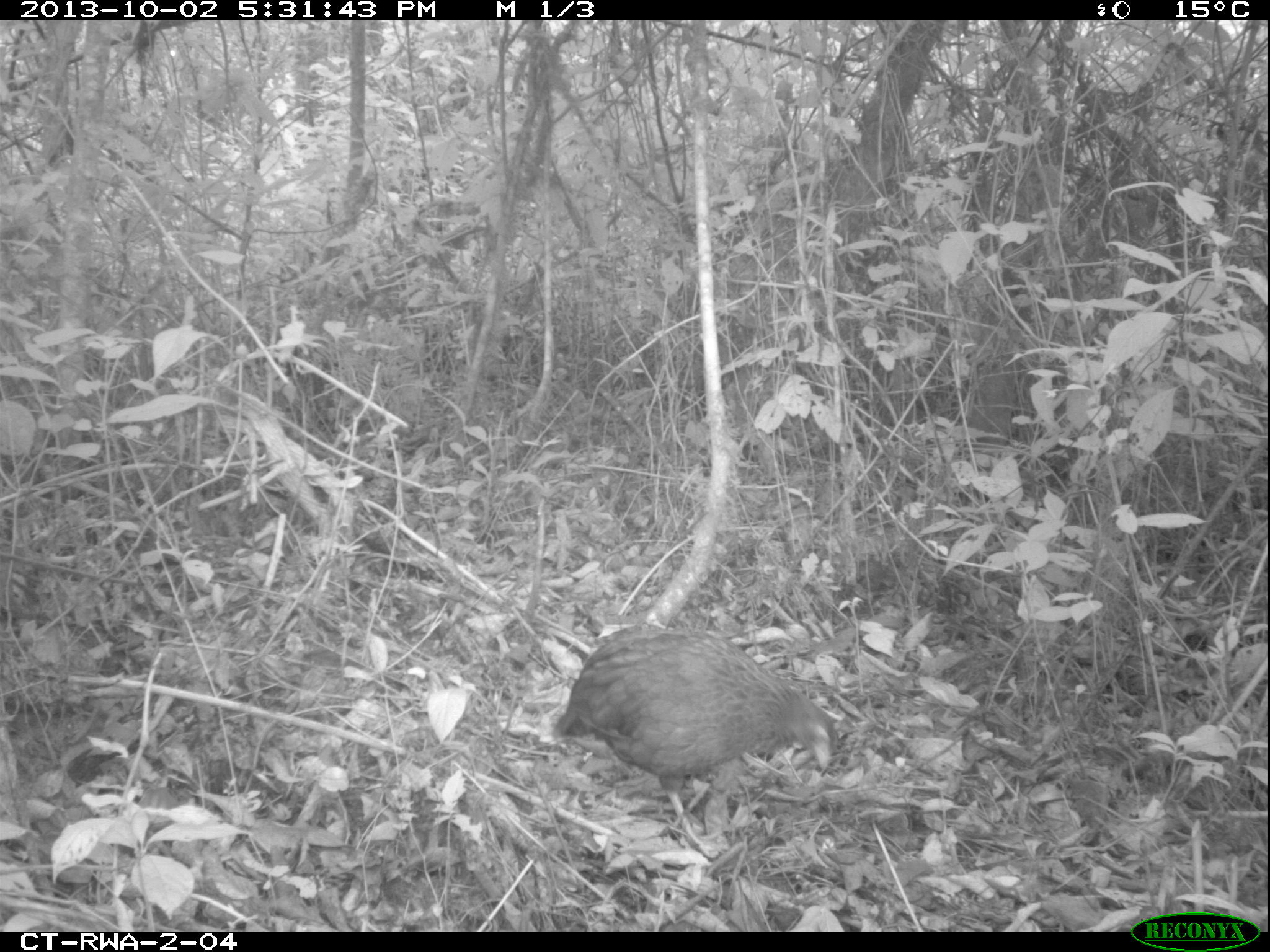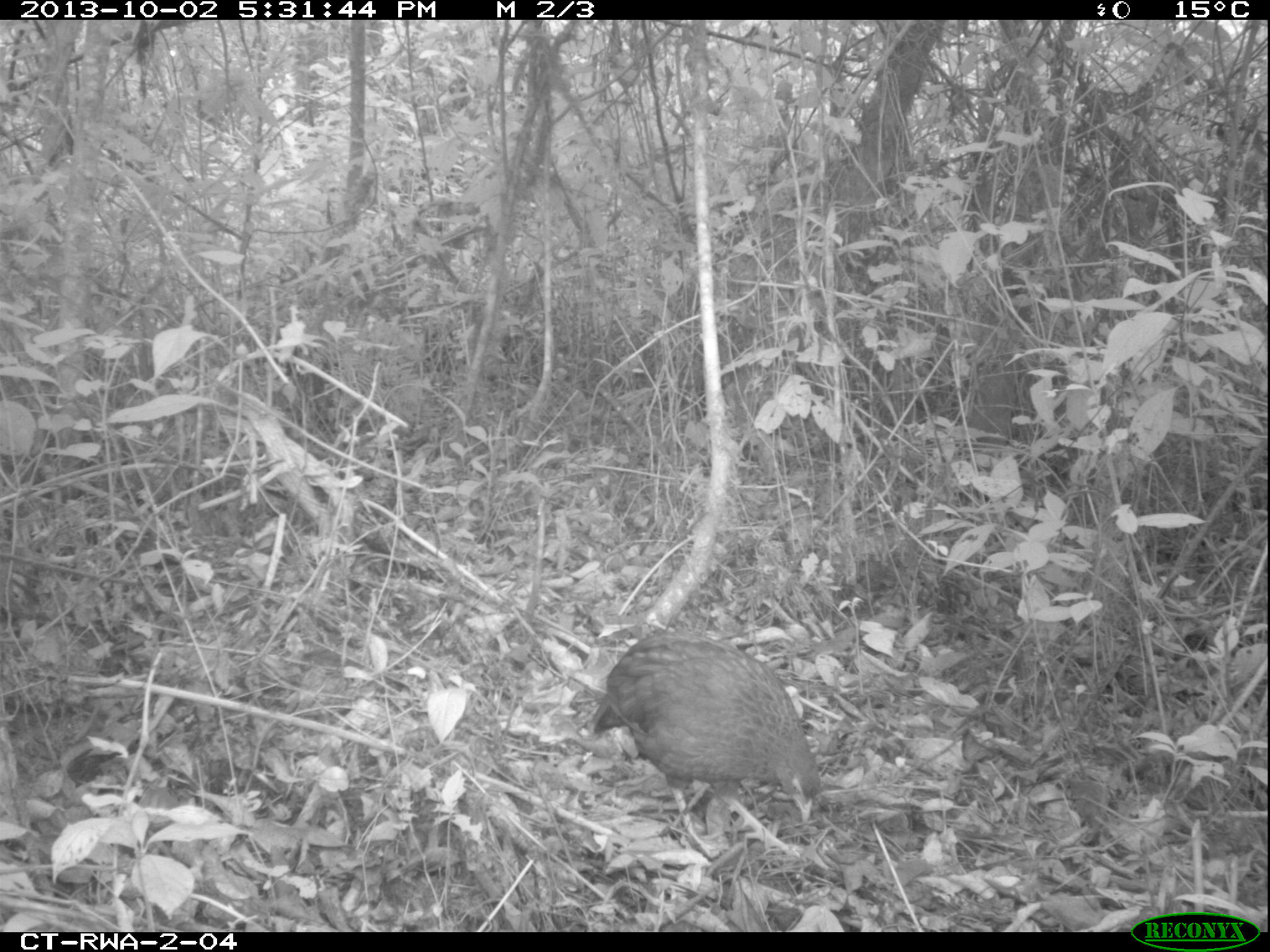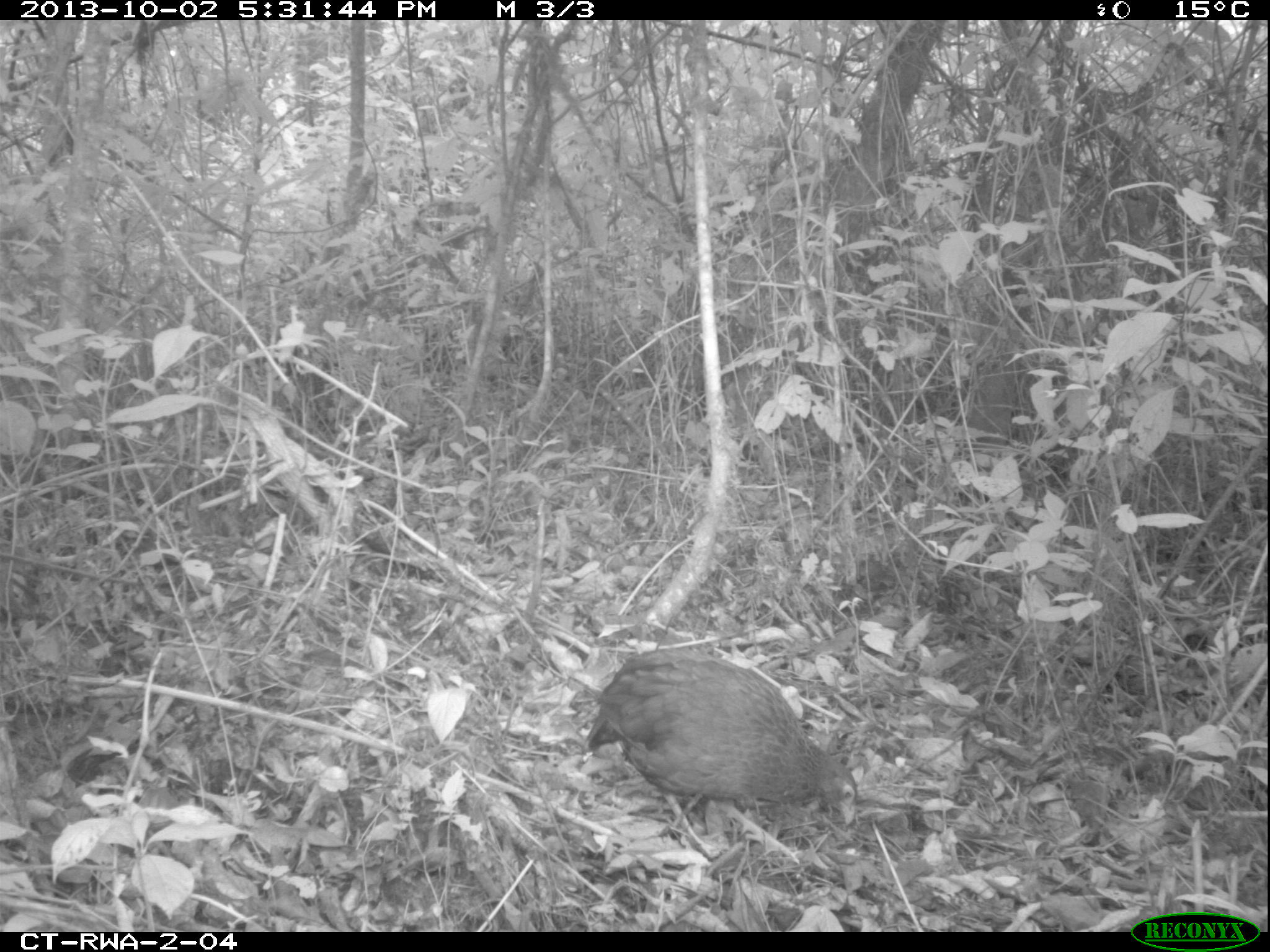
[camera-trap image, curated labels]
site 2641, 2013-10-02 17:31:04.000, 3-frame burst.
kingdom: Animalia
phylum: Chordata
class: Aves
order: Galliformes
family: Phasianidae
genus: Pternistis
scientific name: Pternistis nobilis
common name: handsome francolin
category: francolinus nobilis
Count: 1.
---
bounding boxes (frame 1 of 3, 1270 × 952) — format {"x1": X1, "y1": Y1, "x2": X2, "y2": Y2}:
francolinus nobilis: {"x1": 546, "y1": 617, "x2": 840, "y2": 859}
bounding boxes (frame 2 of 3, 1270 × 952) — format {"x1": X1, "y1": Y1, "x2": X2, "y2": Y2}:
francolinus nobilis: {"x1": 585, "y1": 625, "x2": 820, "y2": 862}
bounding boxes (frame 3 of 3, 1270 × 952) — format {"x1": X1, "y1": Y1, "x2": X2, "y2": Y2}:
francolinus nobilis: {"x1": 582, "y1": 645, "x2": 860, "y2": 873}